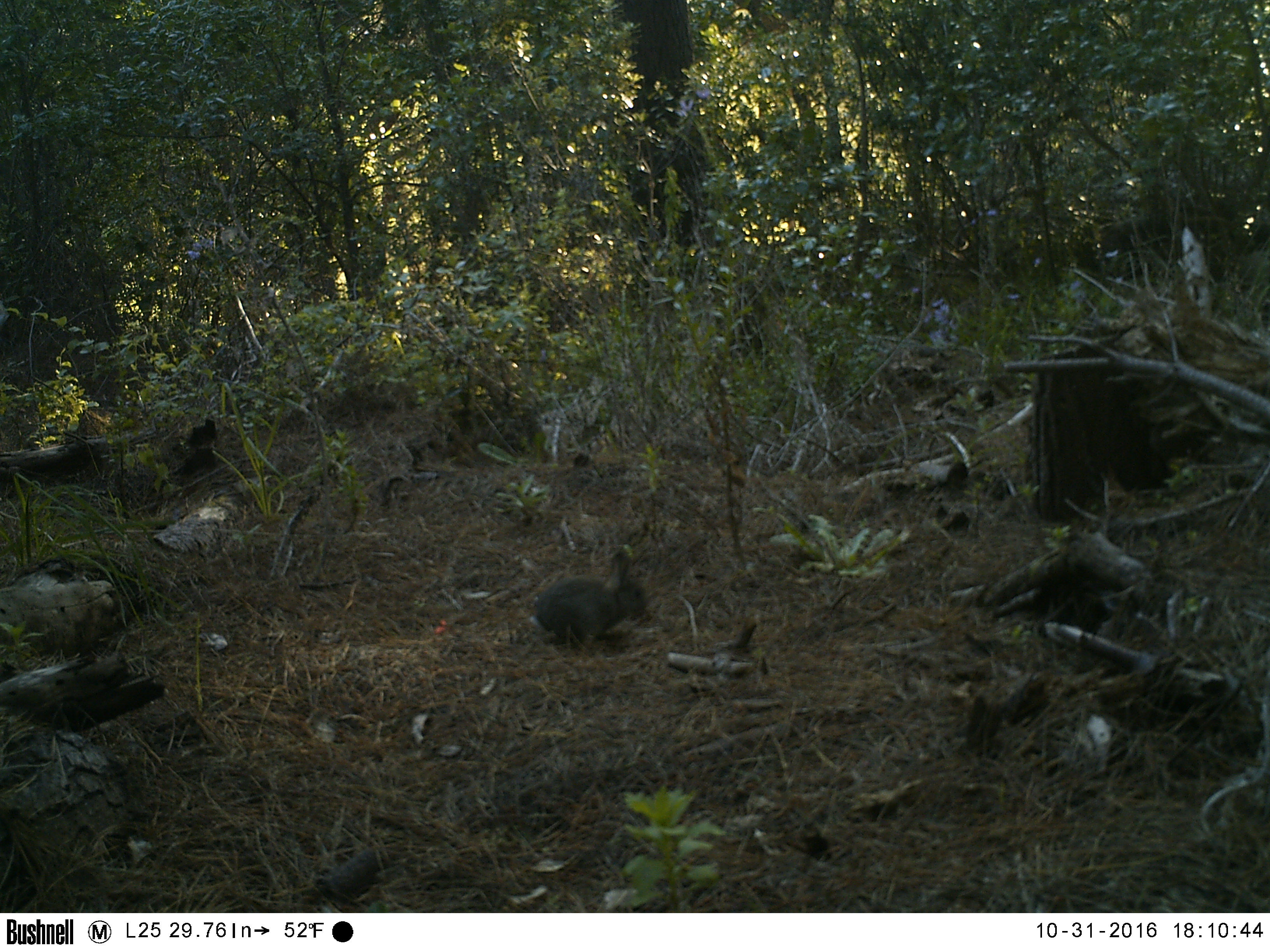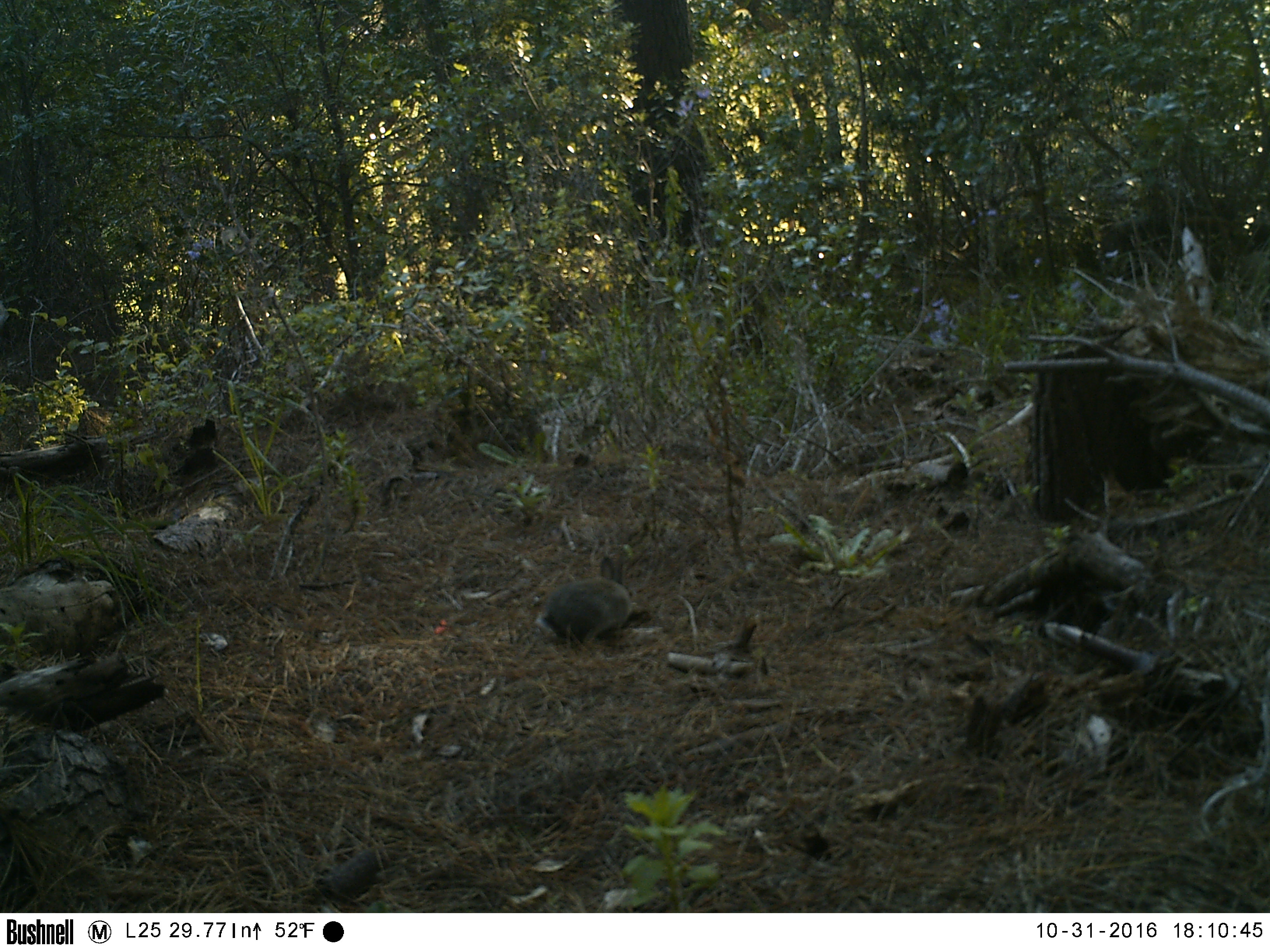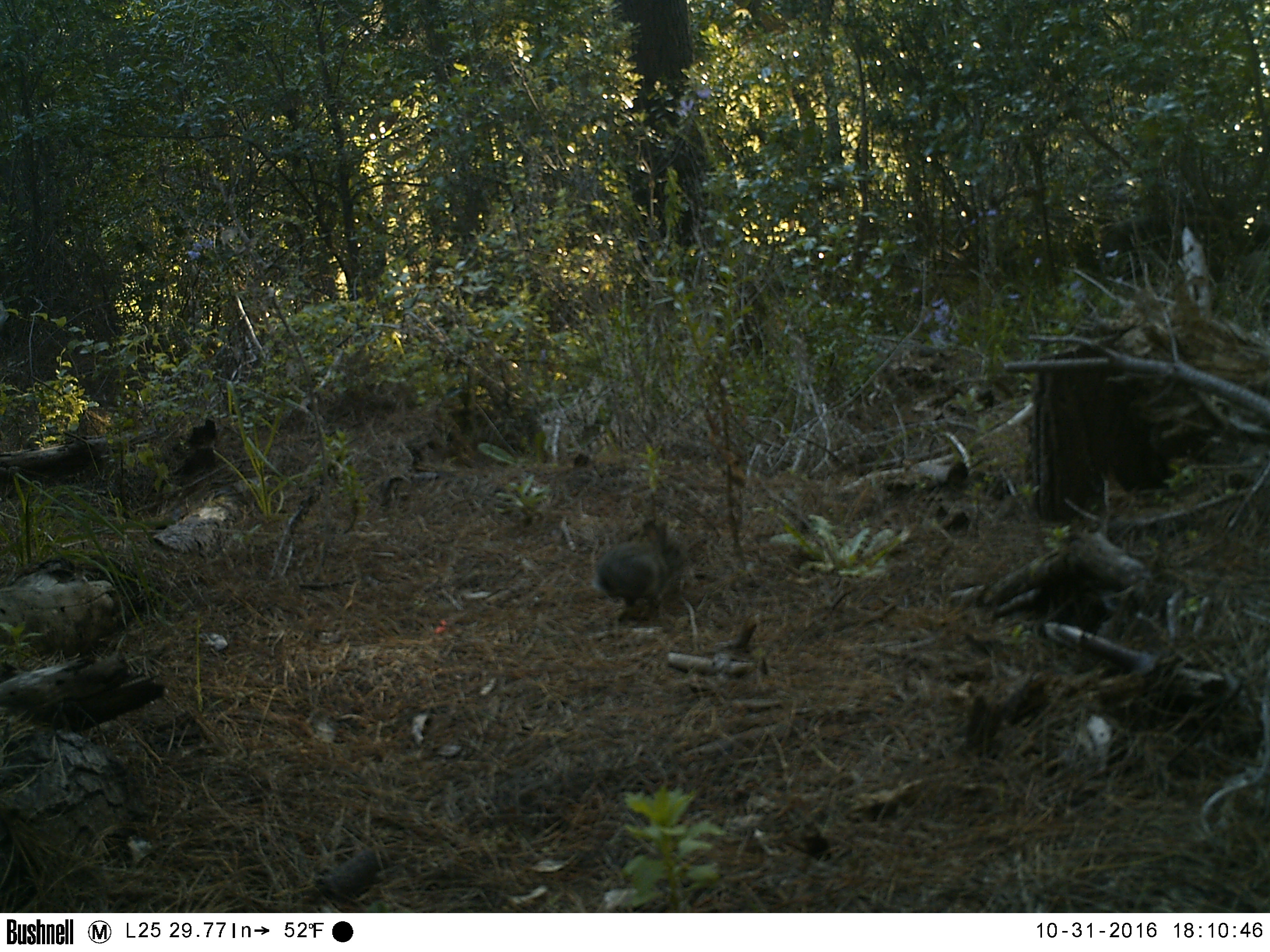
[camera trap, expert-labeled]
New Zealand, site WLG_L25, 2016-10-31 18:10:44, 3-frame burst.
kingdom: Animalia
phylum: Chordata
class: Mammalia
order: Lagomorpha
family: Leporidae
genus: Oryctolagus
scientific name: Oryctolagus cuniculus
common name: european rabbit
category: rabbit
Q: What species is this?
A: Rabbit (european rabbit) (Oryctolagus cuniculus).